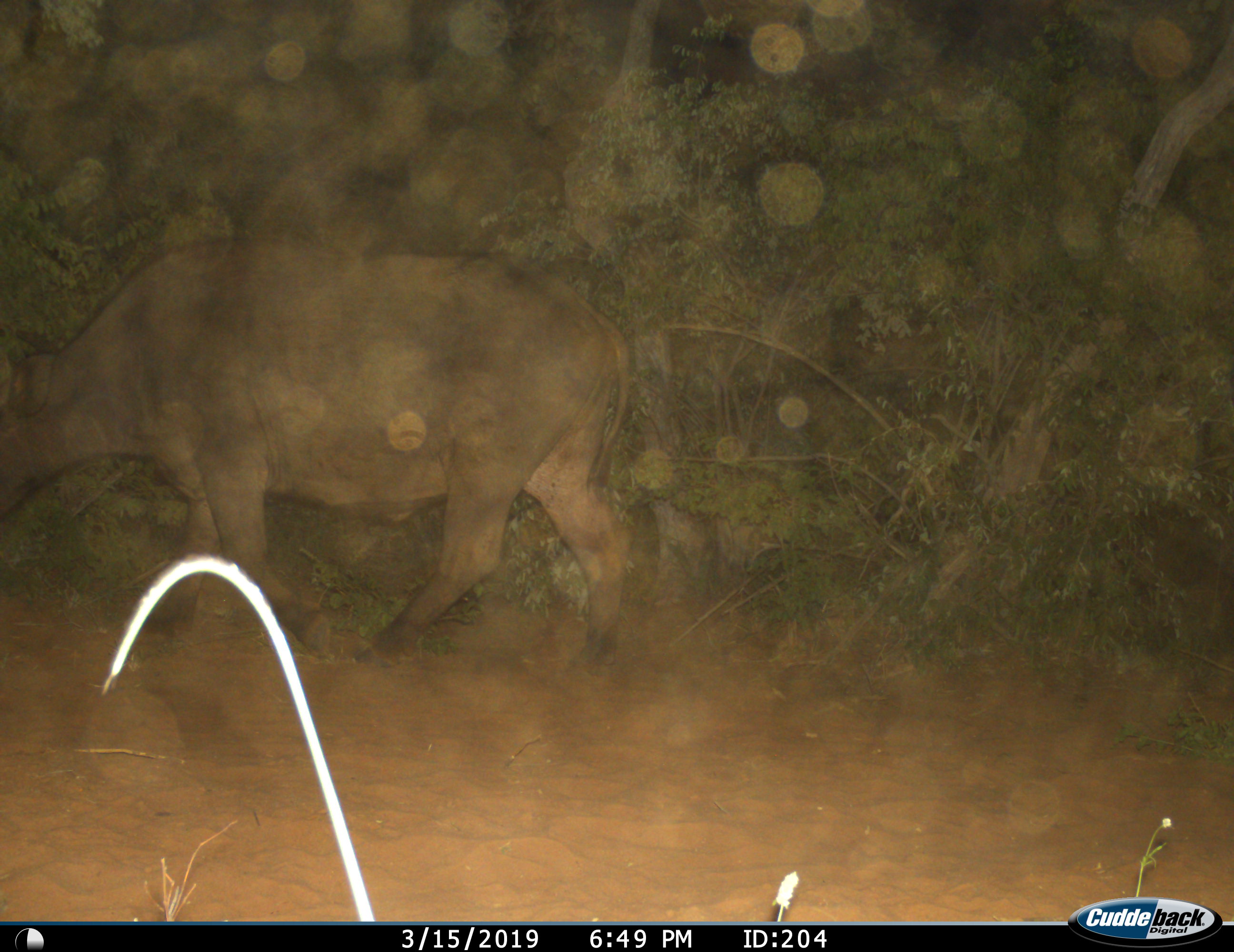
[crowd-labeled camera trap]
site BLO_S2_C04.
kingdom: Animalia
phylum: Chordata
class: Mammalia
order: Artiodactyla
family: Bovidae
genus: Syncerus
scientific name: Syncerus caffer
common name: african buffalo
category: buffalo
Buffalo (african buffalo) (Syncerus caffer), count 1. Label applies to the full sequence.